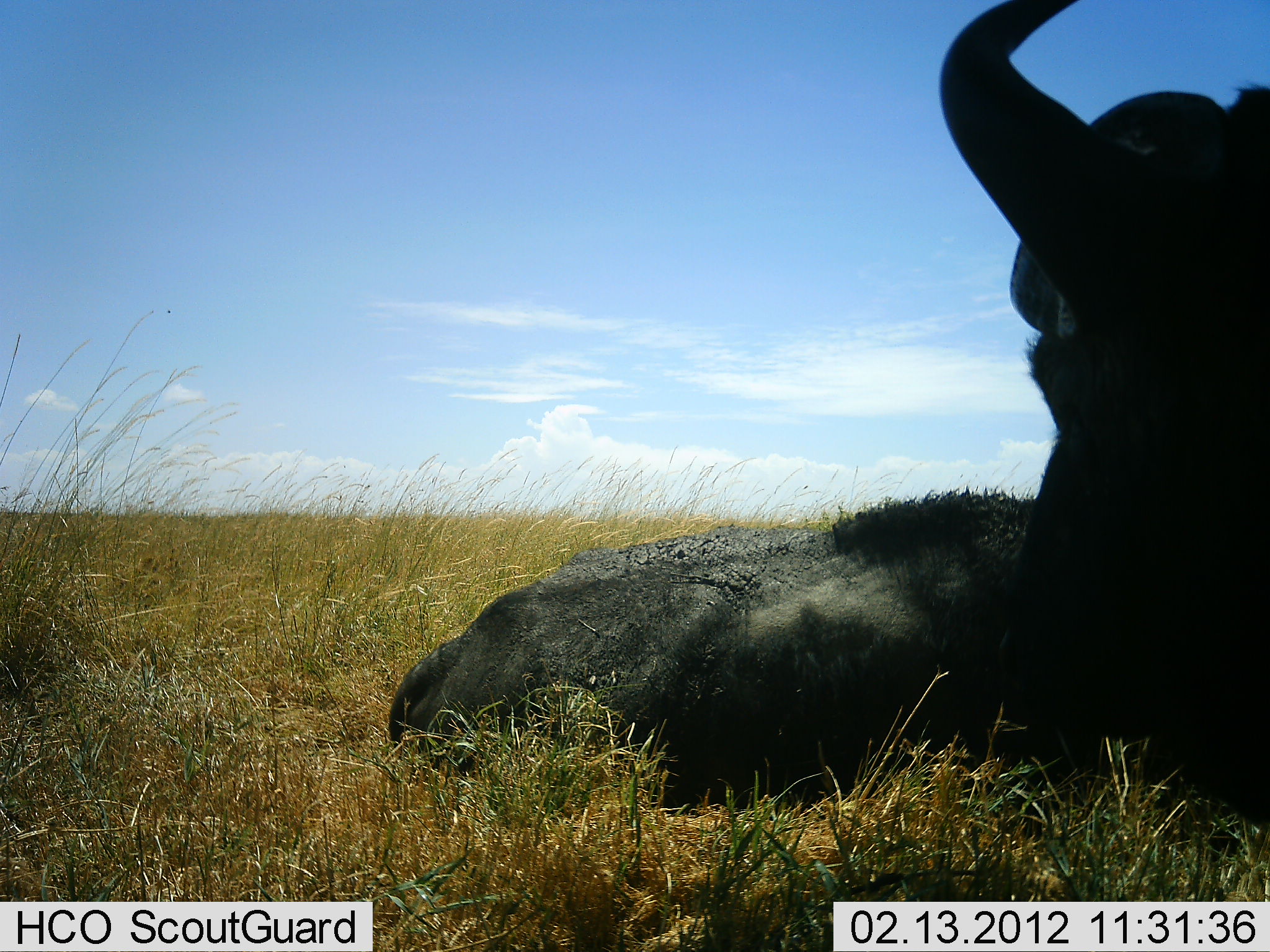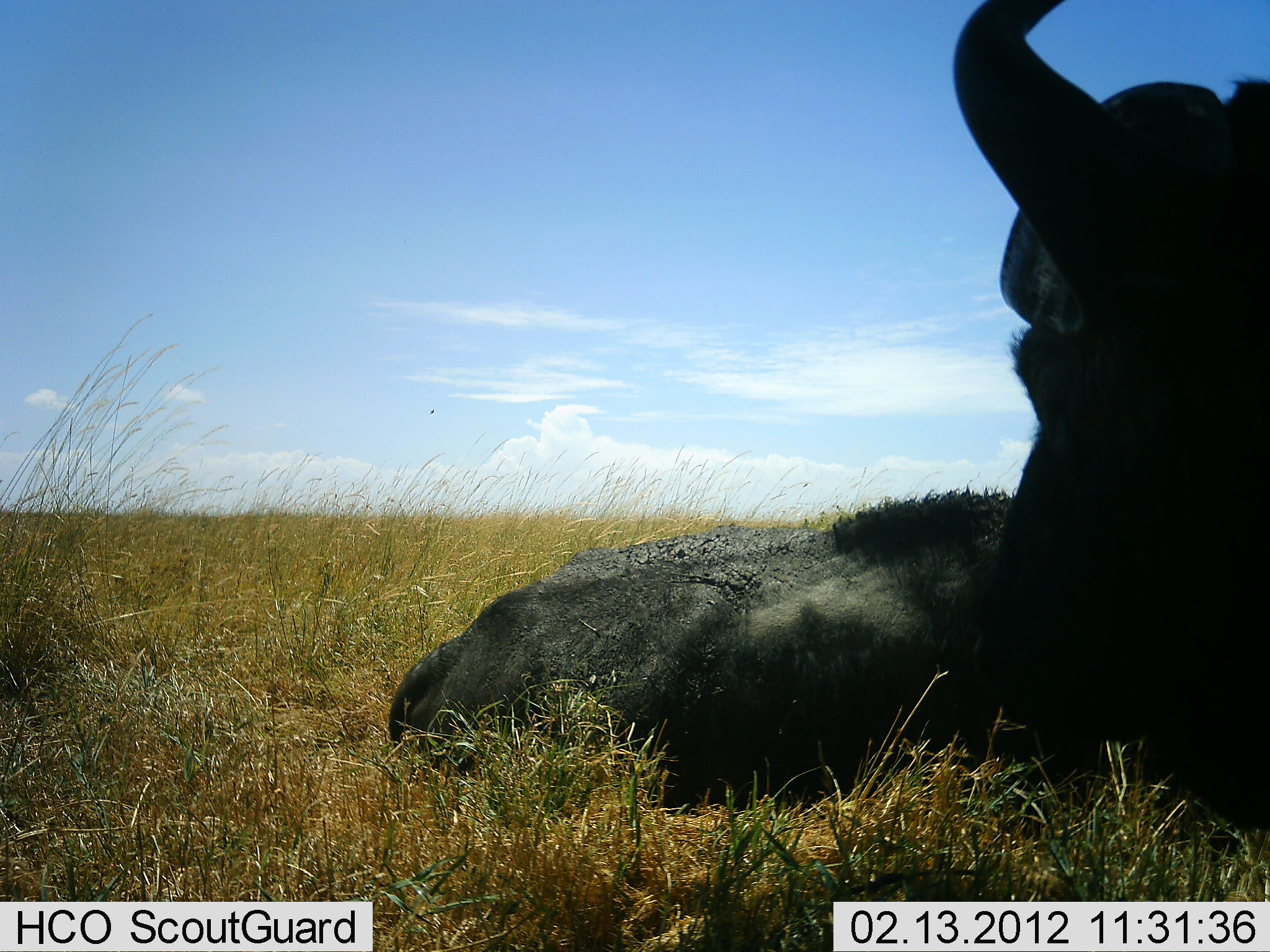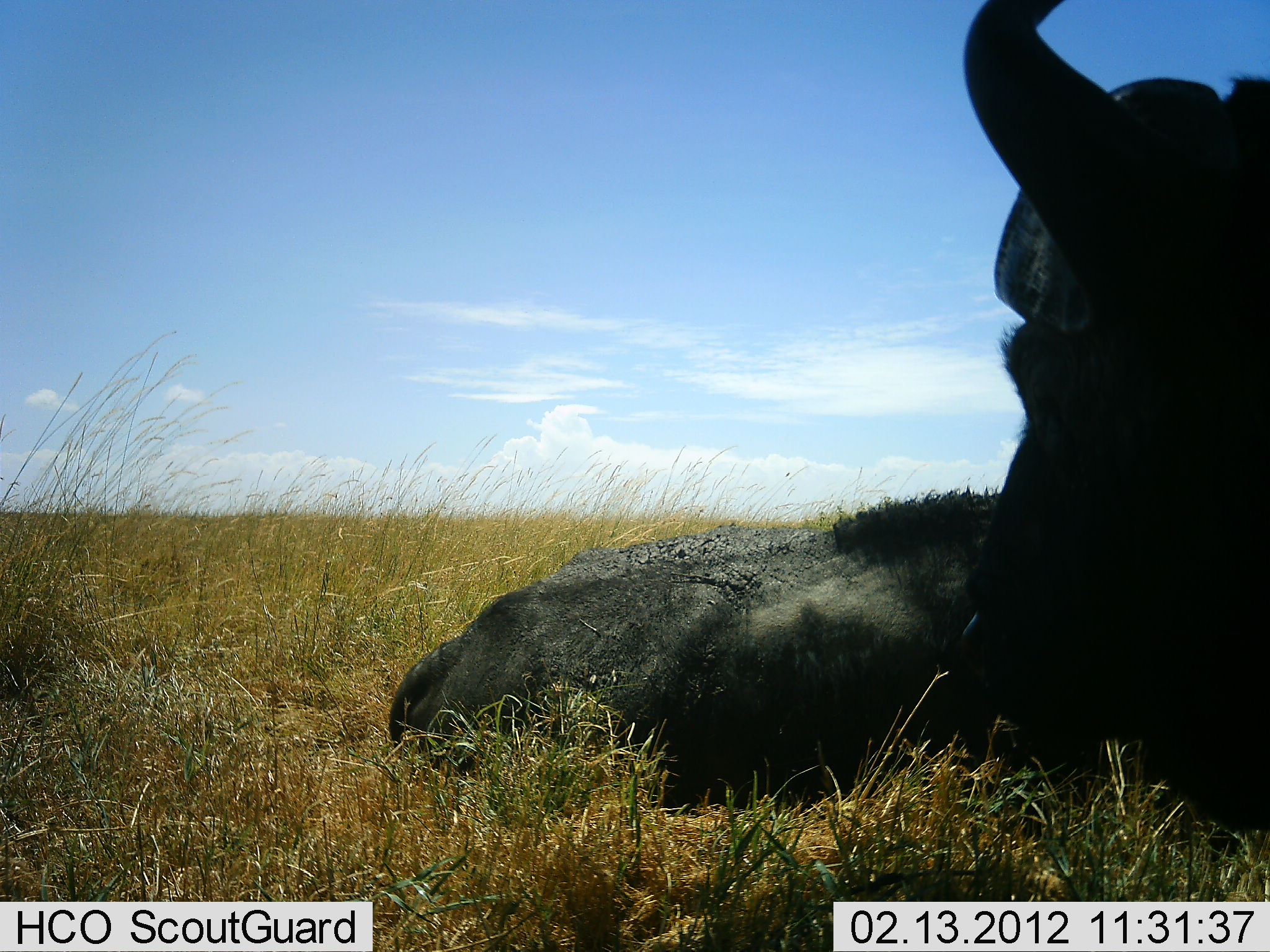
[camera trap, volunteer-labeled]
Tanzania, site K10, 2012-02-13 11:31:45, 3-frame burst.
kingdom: Animalia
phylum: Chordata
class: Mammalia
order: Artiodactyla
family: Bovidae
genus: Syncerus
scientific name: Syncerus caffer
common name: cape buffalo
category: buffalo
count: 2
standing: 12%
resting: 100%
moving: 0%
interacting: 0%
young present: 6%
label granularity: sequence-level